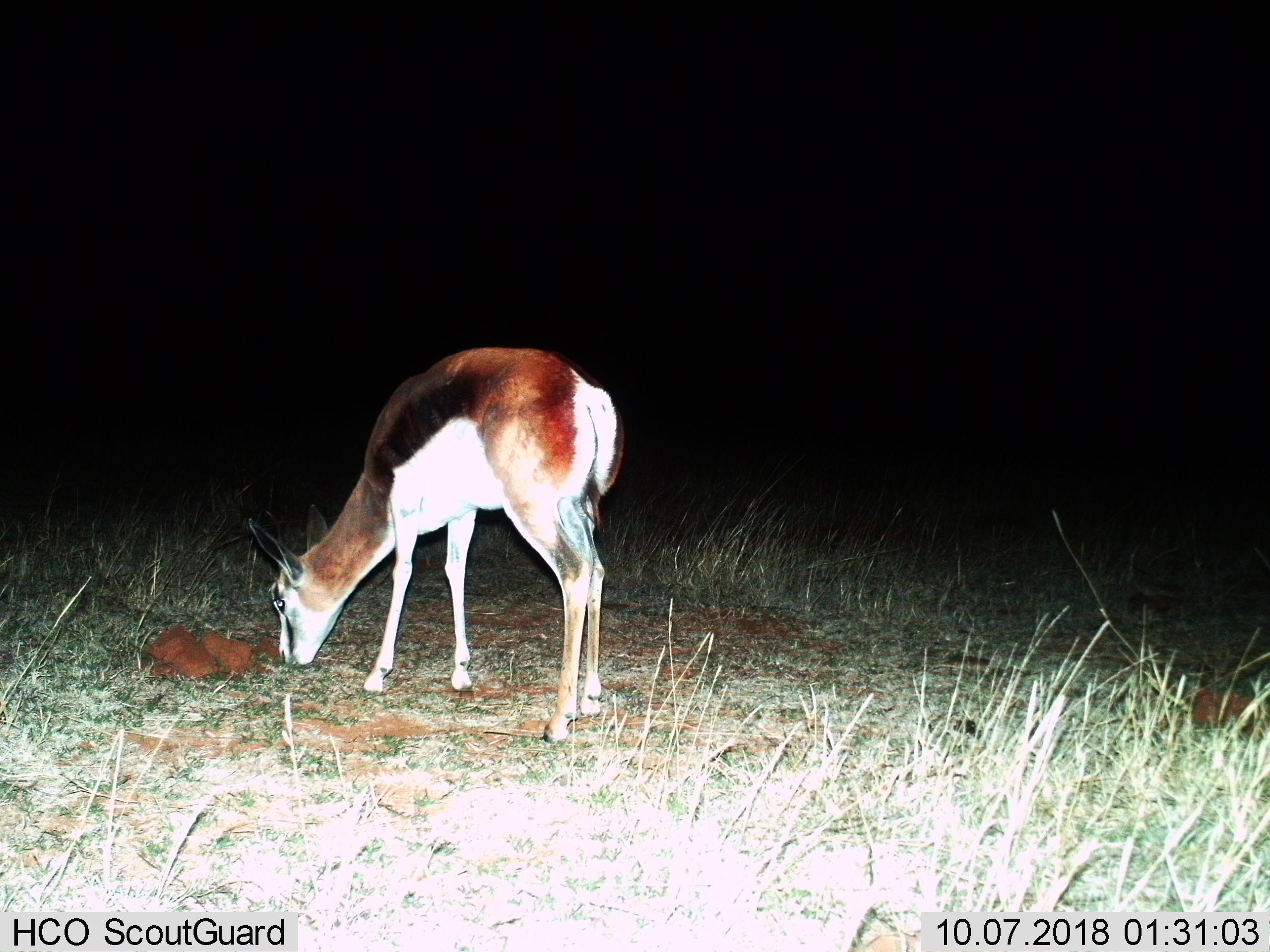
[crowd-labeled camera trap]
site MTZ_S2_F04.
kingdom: Animalia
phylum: Chordata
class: Mammalia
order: Artiodactyla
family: Bovidae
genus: Antidorcas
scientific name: Antidorcas marsupialis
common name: springbok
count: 1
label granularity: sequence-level